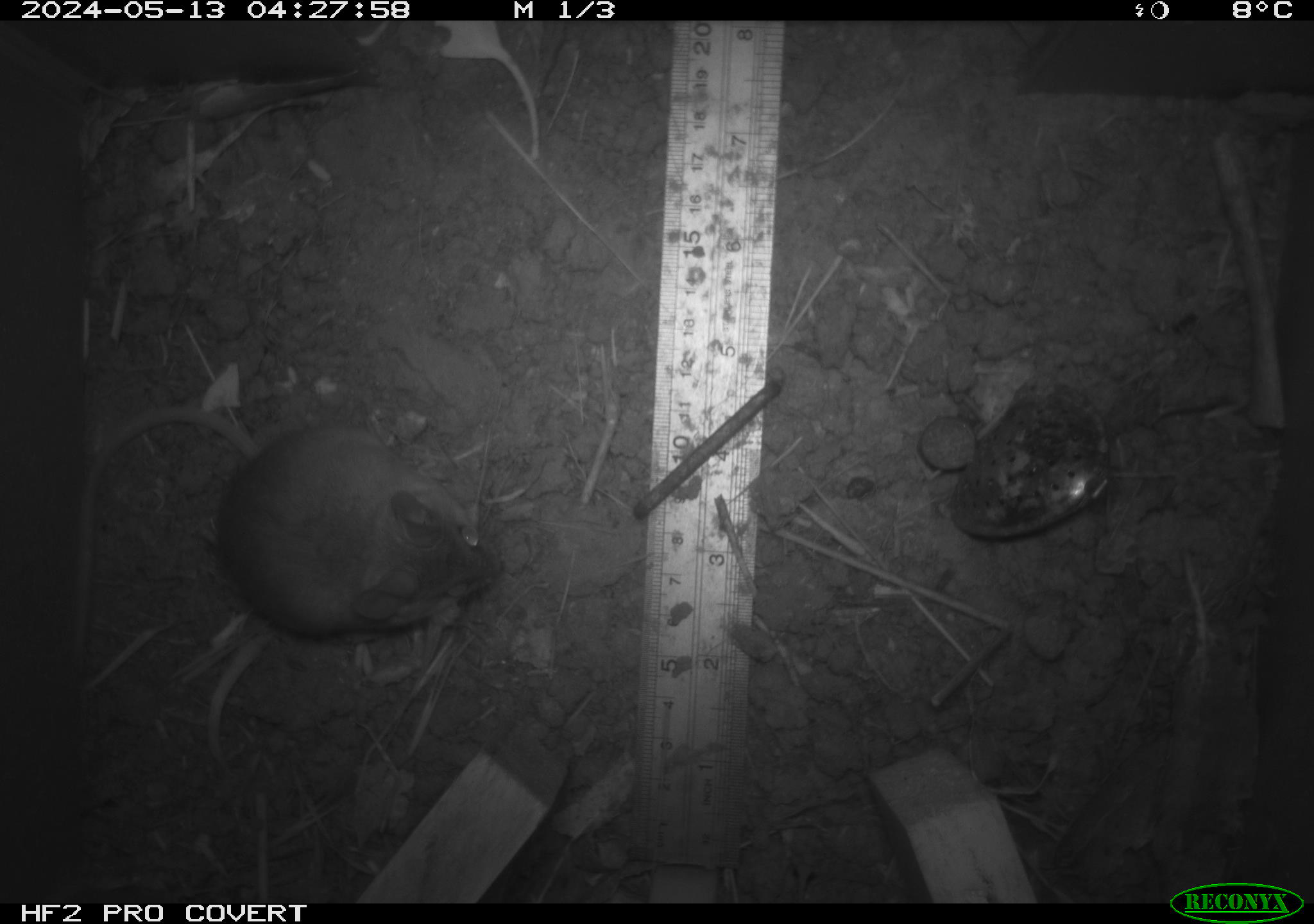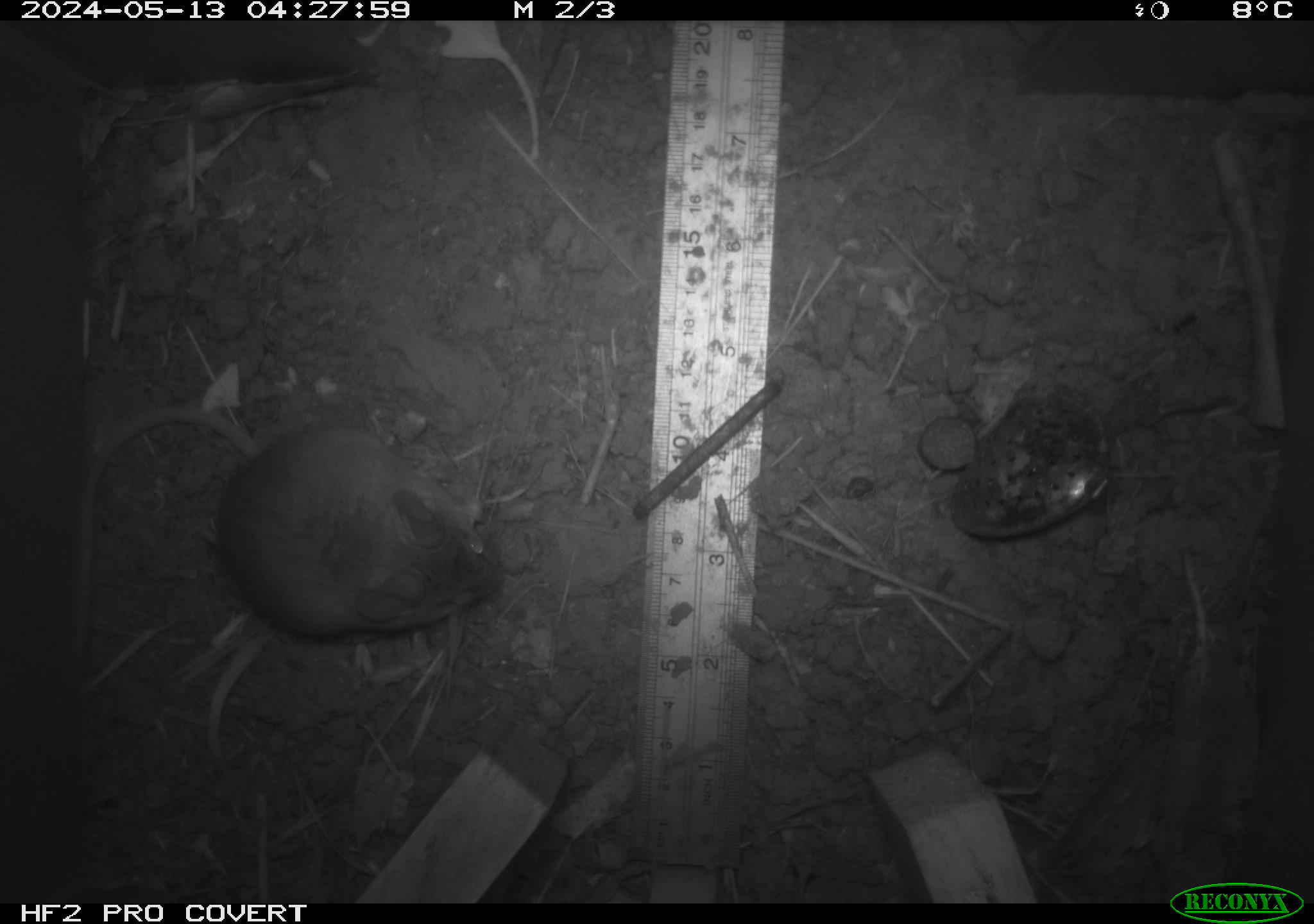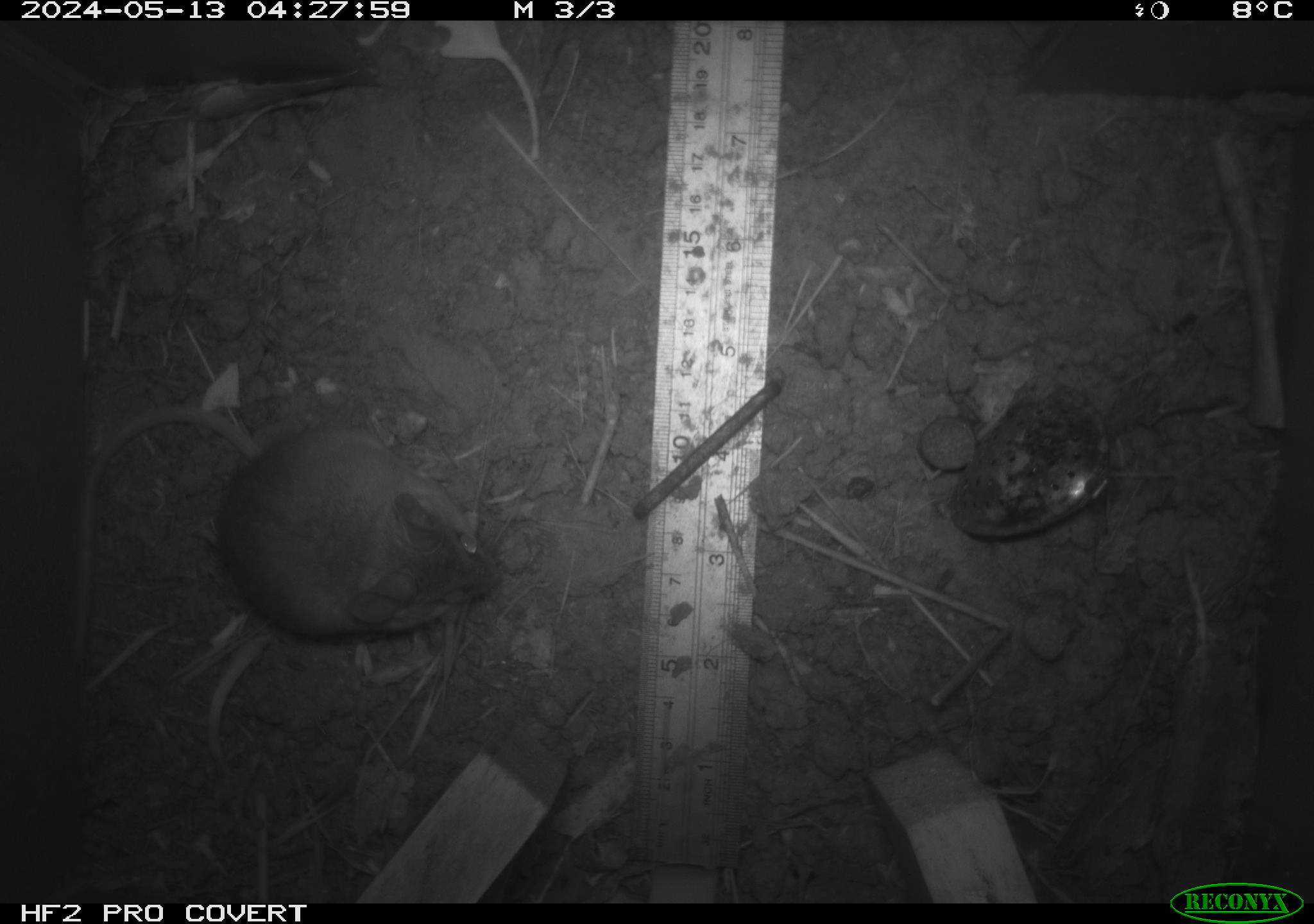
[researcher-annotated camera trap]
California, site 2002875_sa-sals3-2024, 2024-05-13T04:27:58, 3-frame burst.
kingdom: Animalia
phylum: Chordata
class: Mammalia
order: Rodentia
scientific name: Rodentia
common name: mouse species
Mouse species (Rodentia).